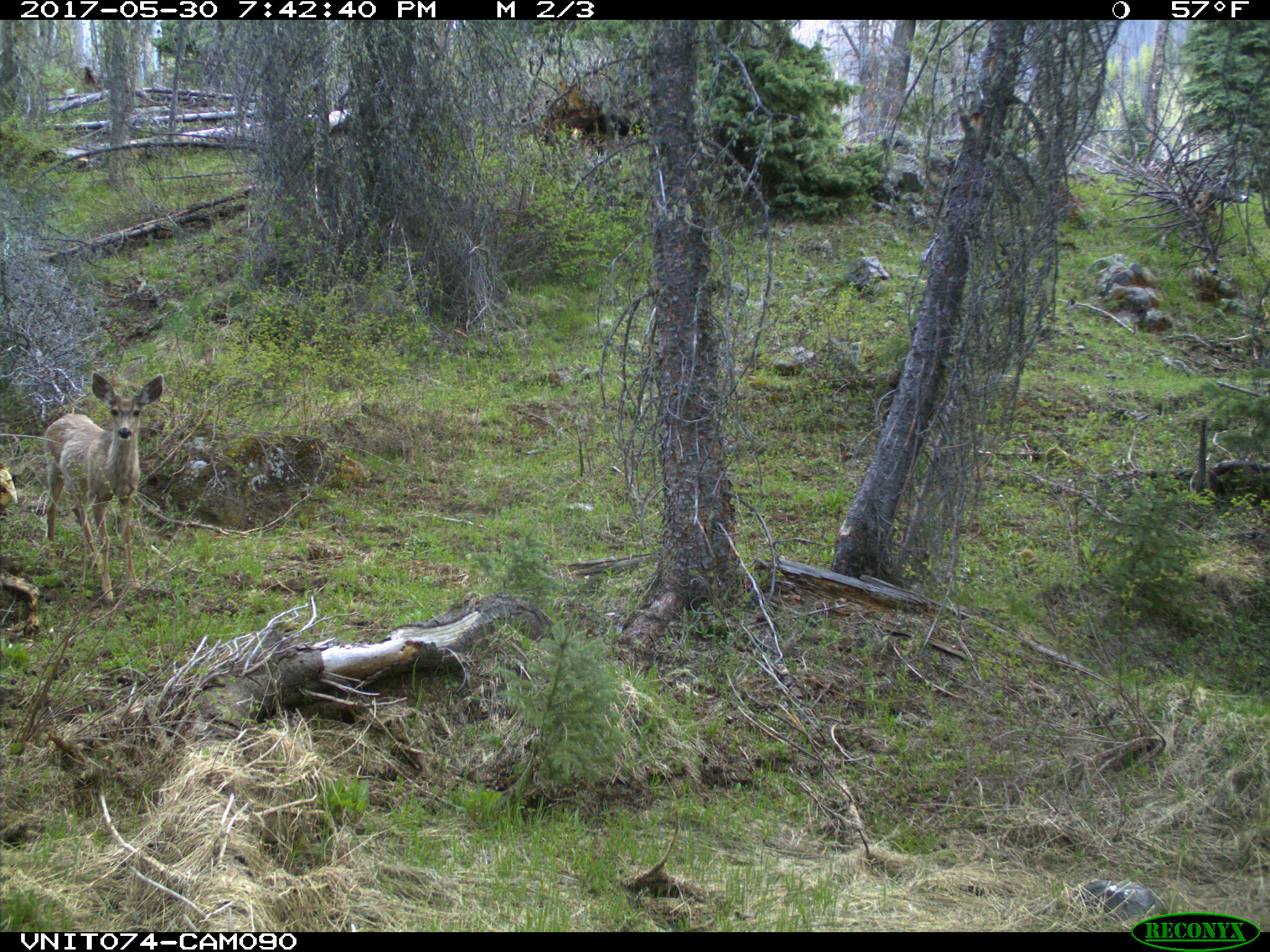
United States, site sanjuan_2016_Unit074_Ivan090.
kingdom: Animalia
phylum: Chordata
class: Mammalia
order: Artiodactyla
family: Cervidae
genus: Odocoileus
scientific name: Odocoileus hemionus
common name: mule deer